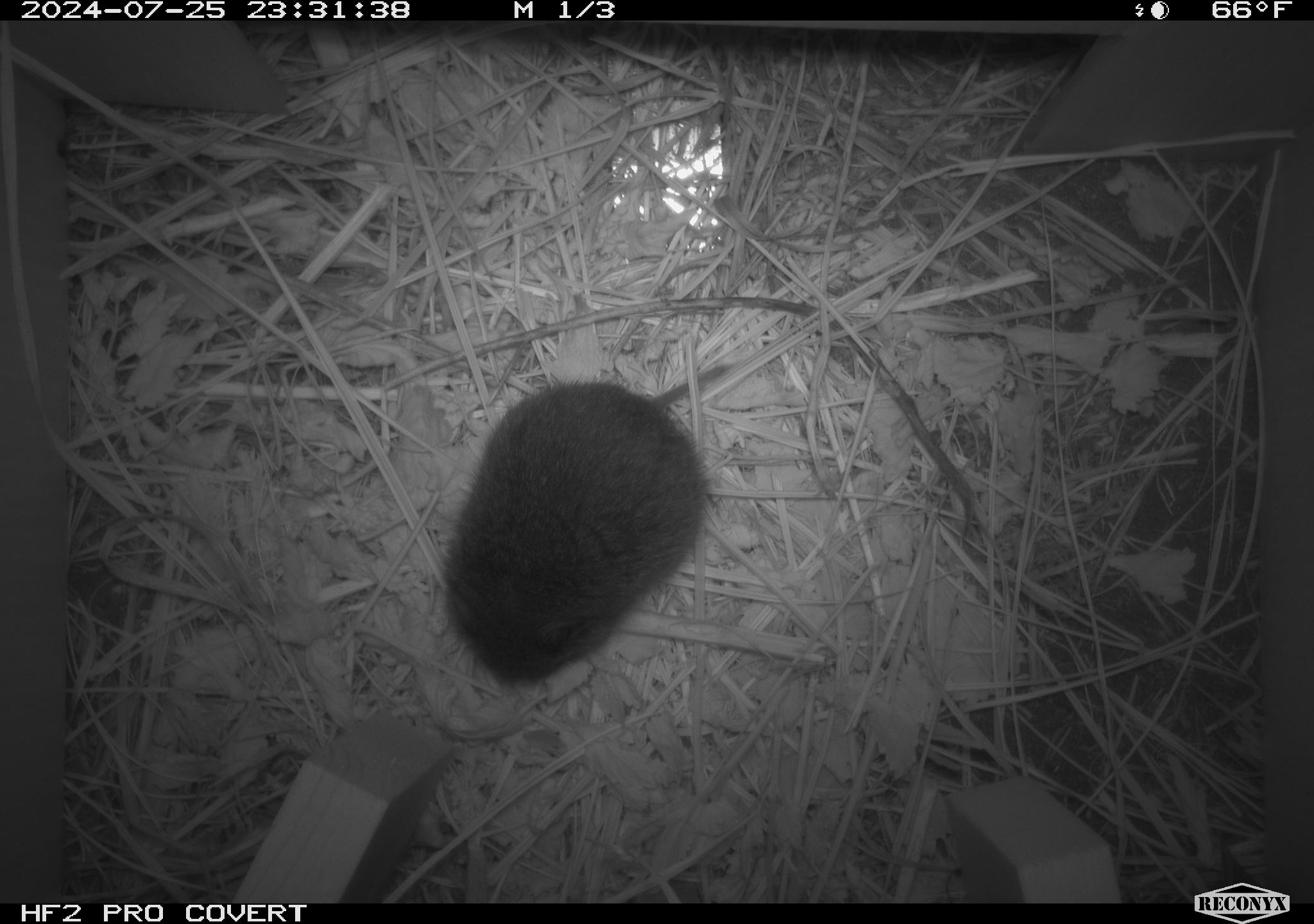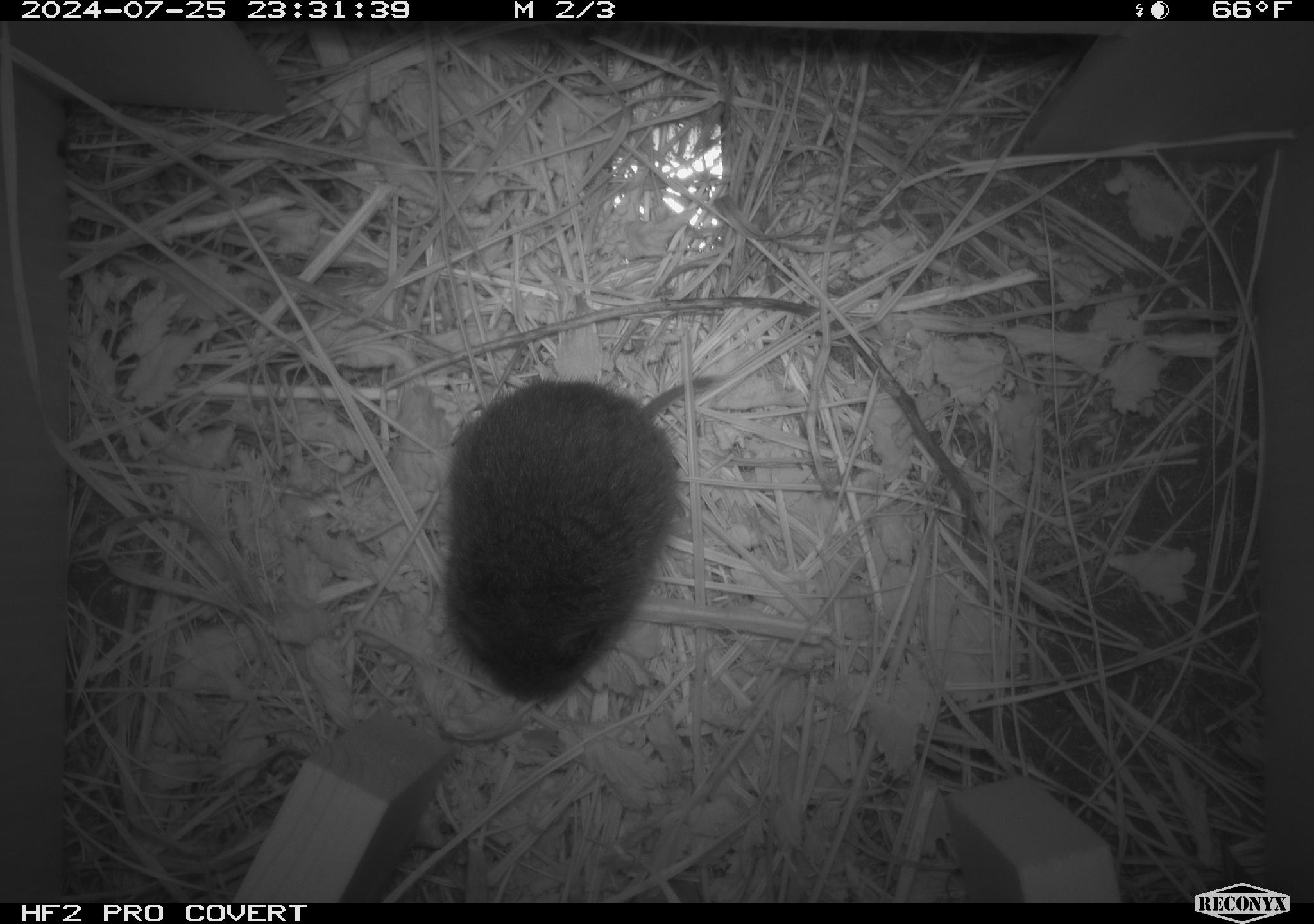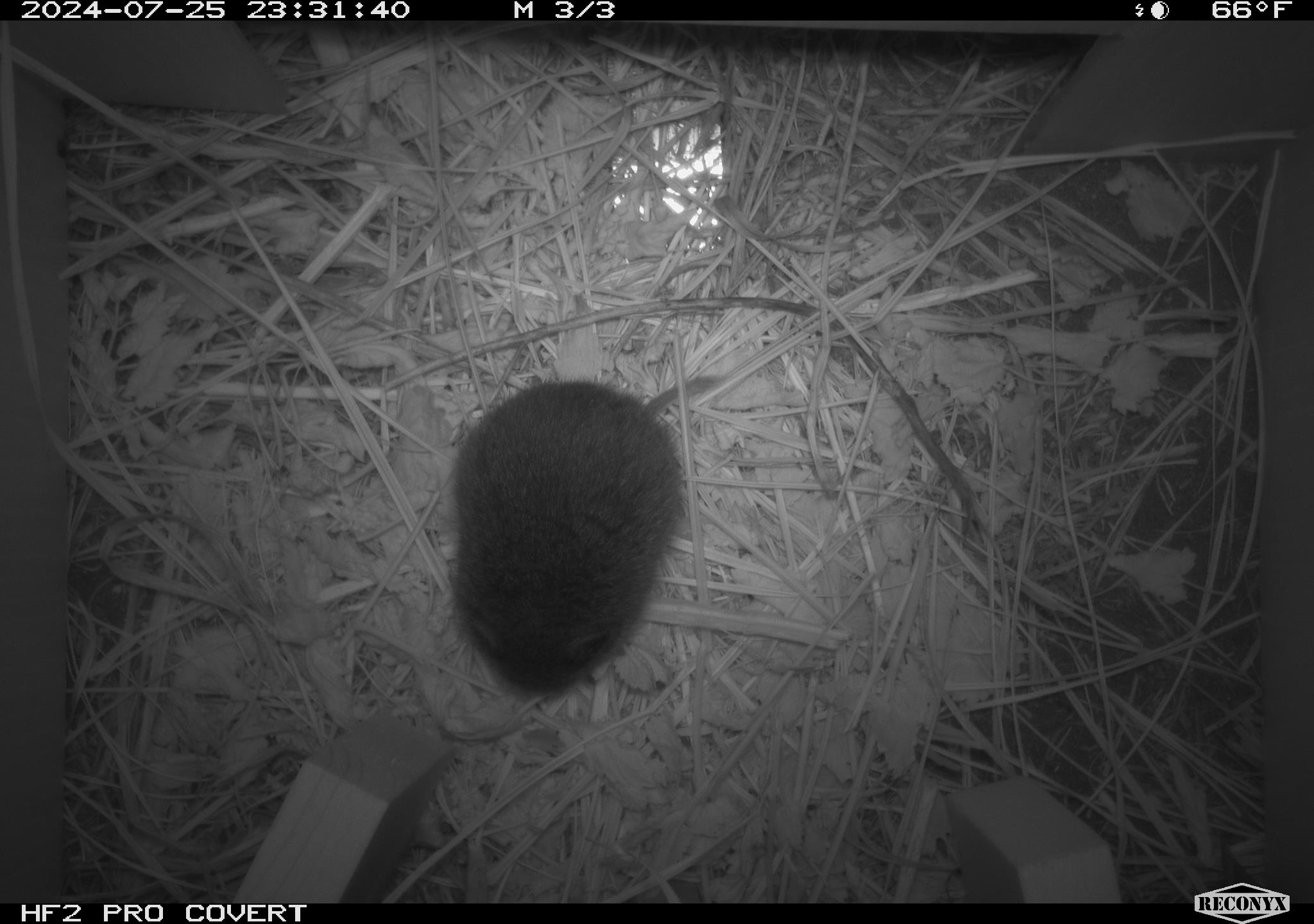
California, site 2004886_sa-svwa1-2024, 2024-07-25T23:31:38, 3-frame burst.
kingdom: Animalia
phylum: Chordata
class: Mammalia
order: Rodentia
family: Cricetidae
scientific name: Arvicolinae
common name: voles, lemmings, and muskrats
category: arvicolinae subfamily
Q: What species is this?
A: Arvicolinae subfamily (voles, lemmings, and muskrats) (Arvicolinae).